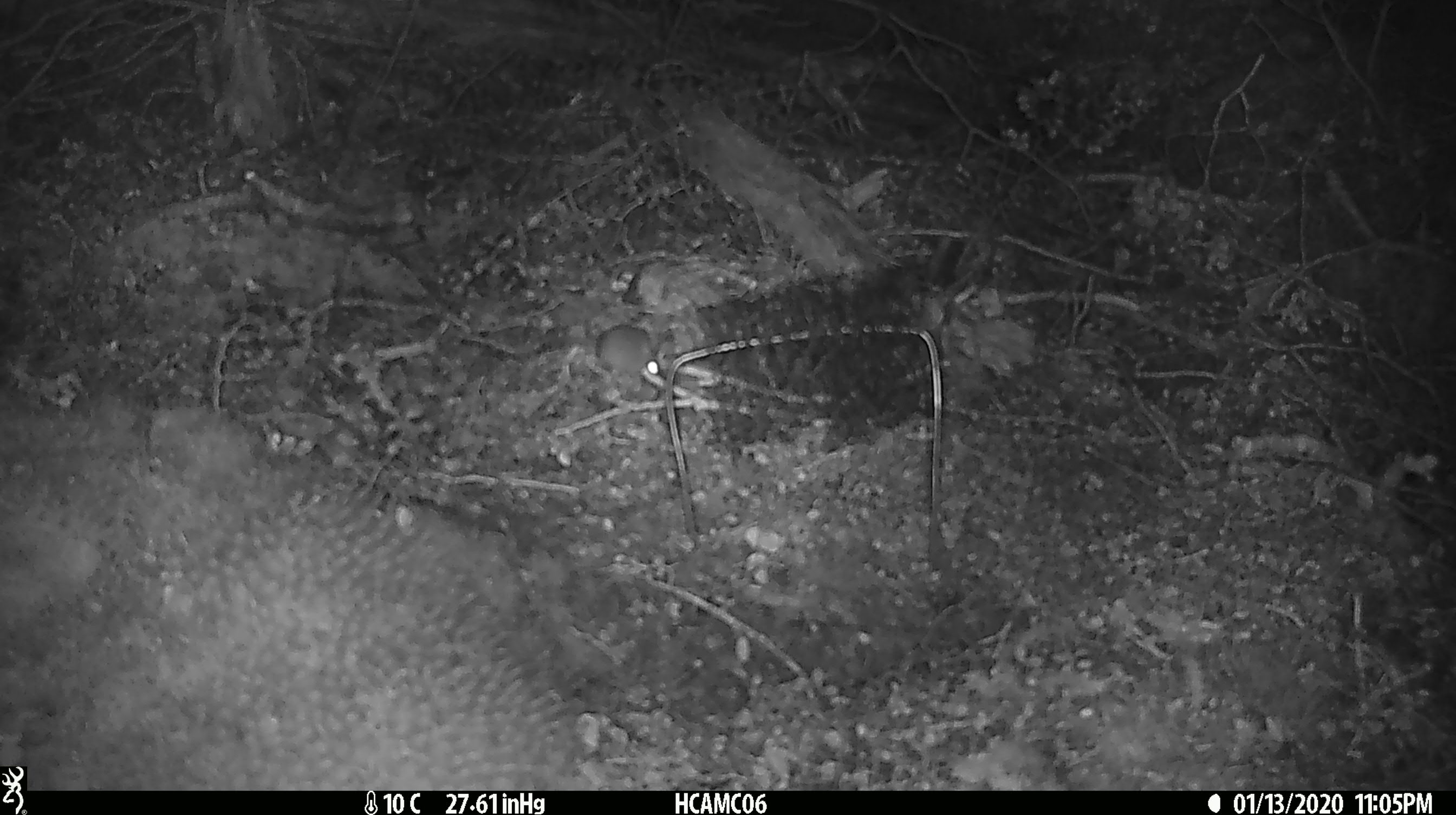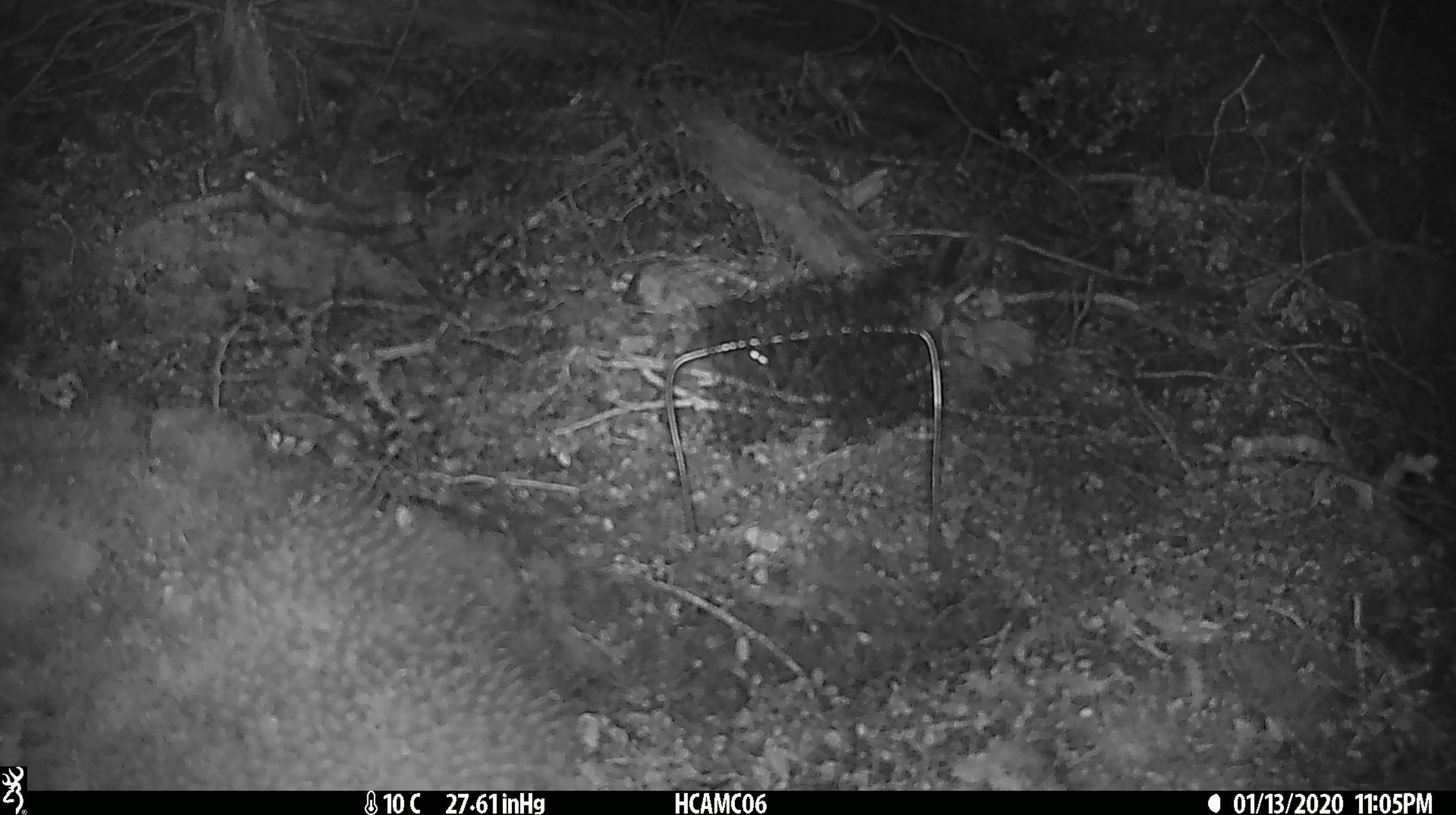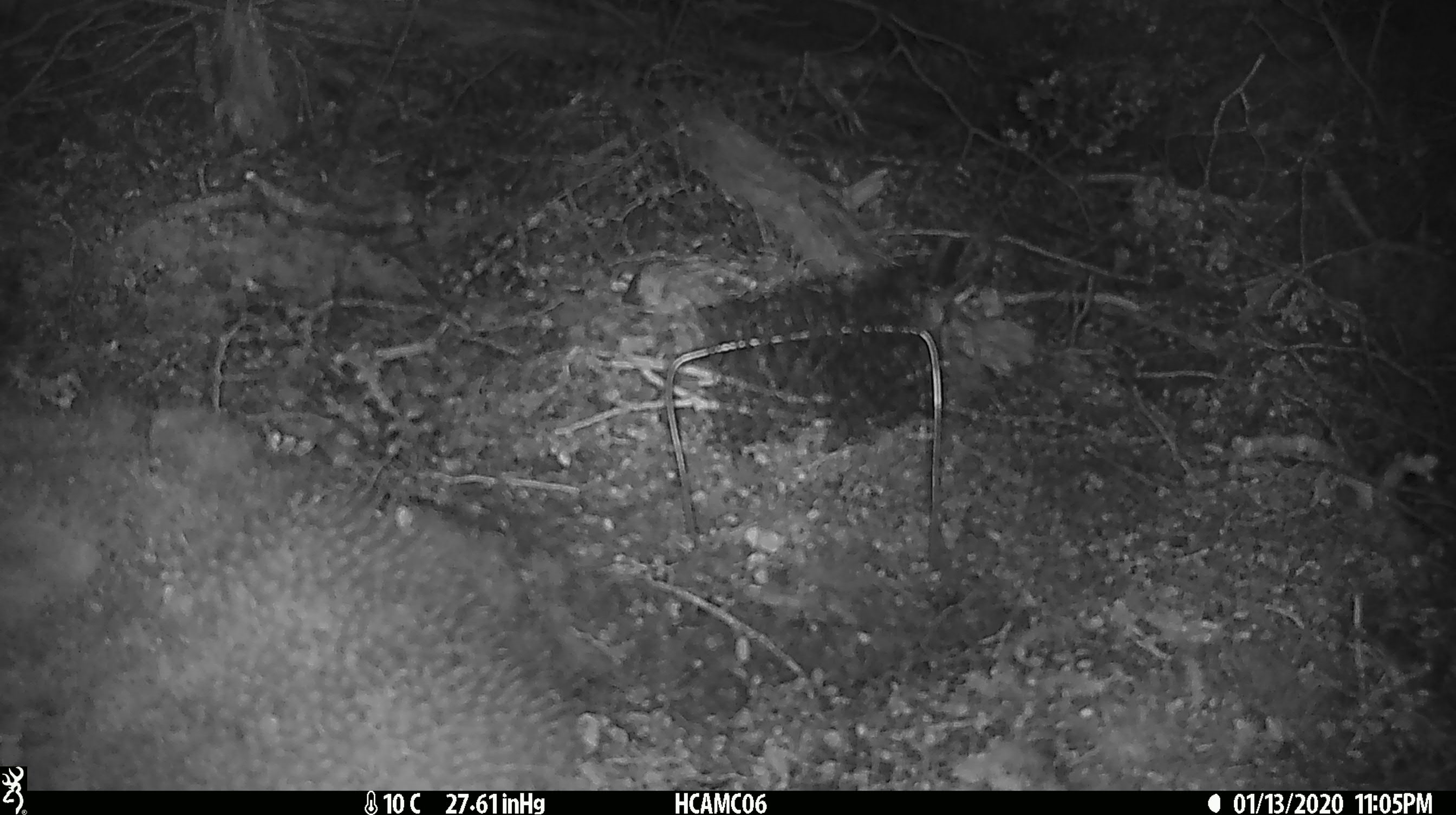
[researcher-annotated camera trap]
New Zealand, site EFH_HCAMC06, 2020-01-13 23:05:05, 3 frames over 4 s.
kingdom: Animalia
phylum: Chordata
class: Mammalia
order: Rodentia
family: Muridae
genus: Mus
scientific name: Mus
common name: mouse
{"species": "mouse (Mus)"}